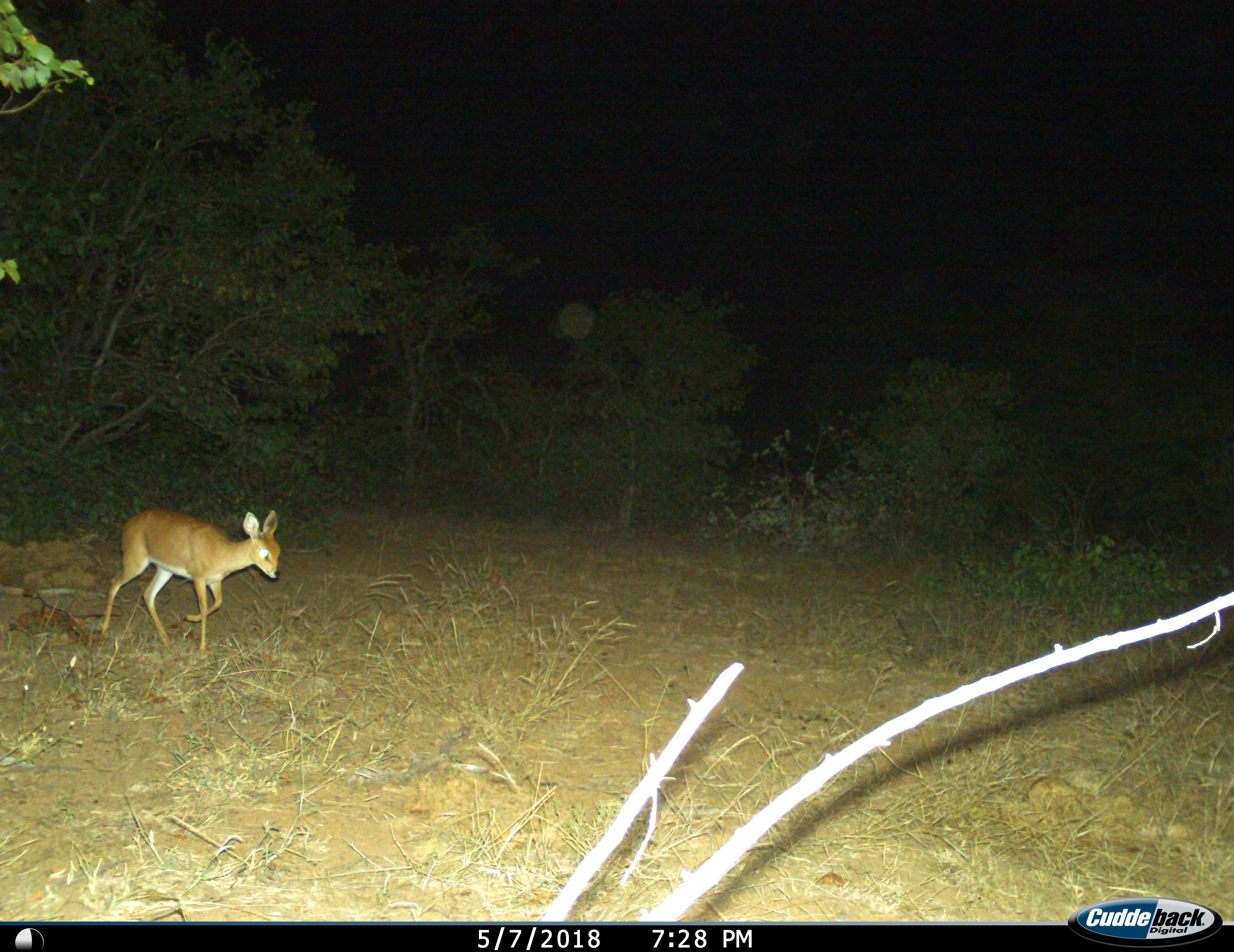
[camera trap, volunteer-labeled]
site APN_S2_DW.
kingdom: Animalia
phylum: Chordata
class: Mammalia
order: Artiodactyla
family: Bovidae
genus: Raphicerus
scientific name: Raphicerus campestris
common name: steenbok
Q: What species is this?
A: Steenbok (Raphicerus campestris).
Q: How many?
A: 1.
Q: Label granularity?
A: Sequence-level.